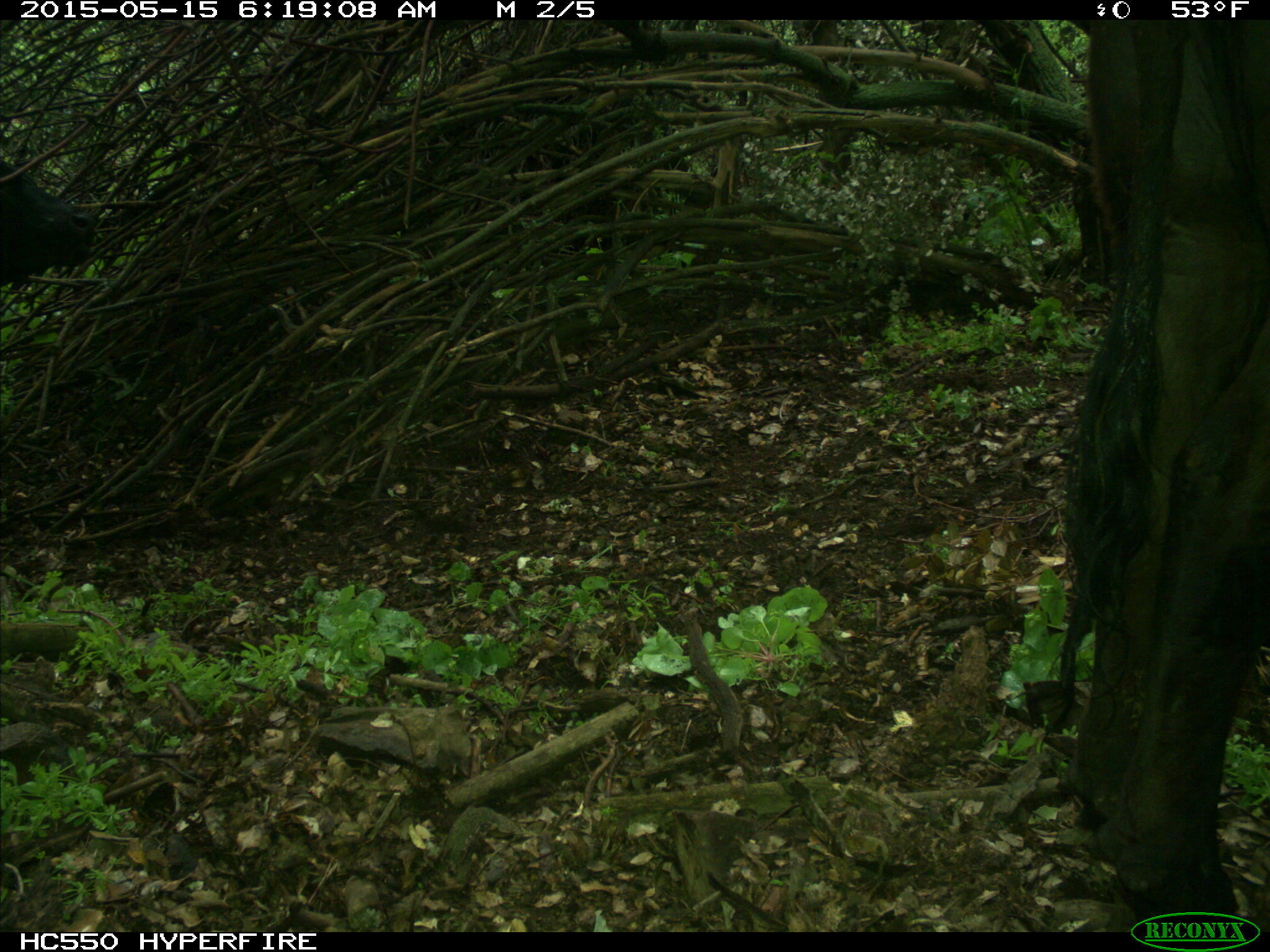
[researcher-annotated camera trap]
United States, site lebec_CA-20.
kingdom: Animalia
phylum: Chordata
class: Mammalia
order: Artiodactyla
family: Bovidae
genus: Bos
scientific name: Bos taurus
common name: domestic cow